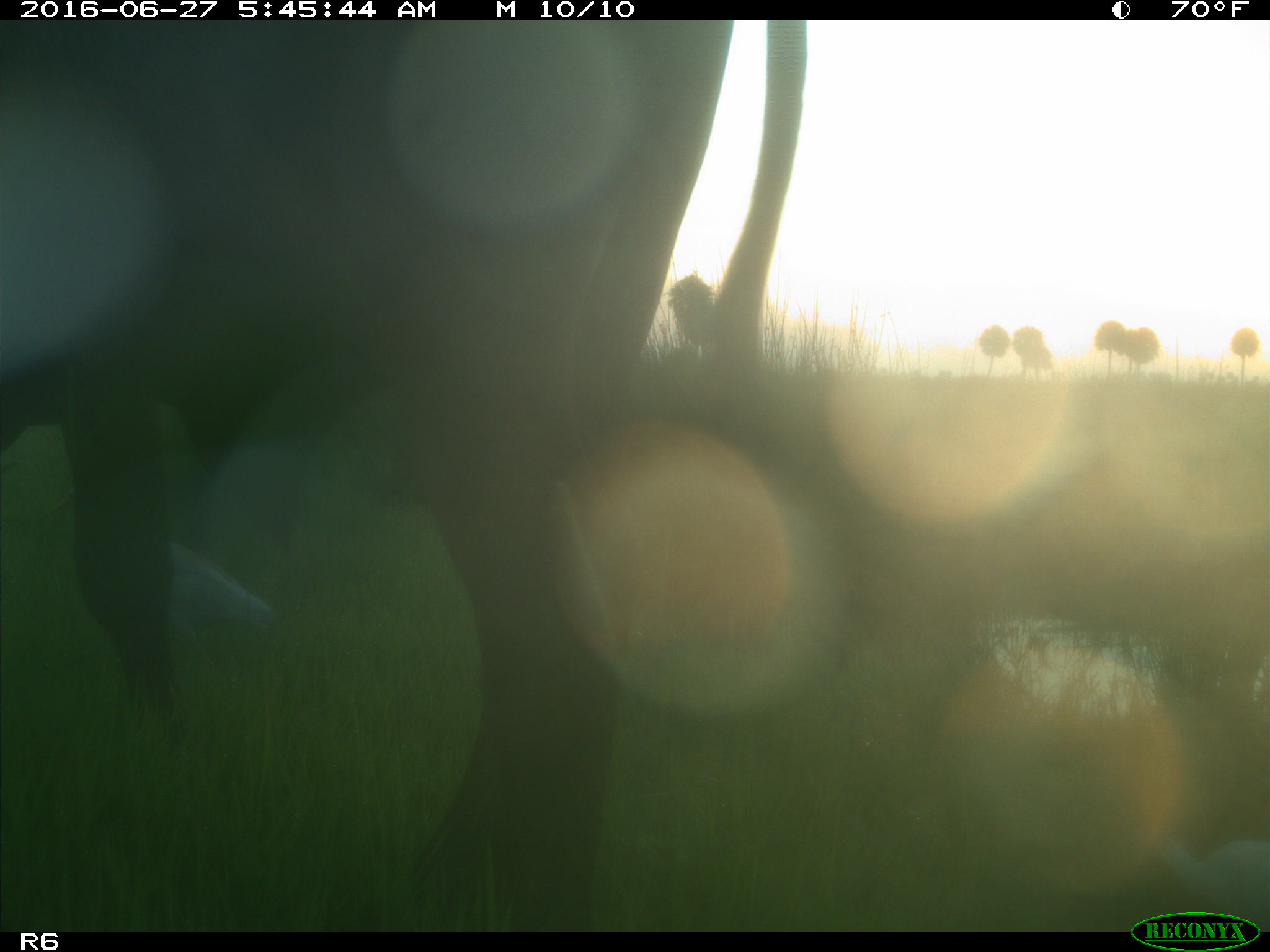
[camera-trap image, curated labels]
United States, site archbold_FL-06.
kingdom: Animalia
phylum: Chordata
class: Mammalia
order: Artiodactyla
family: Bovidae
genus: Bos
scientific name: Bos taurus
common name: domestic cow